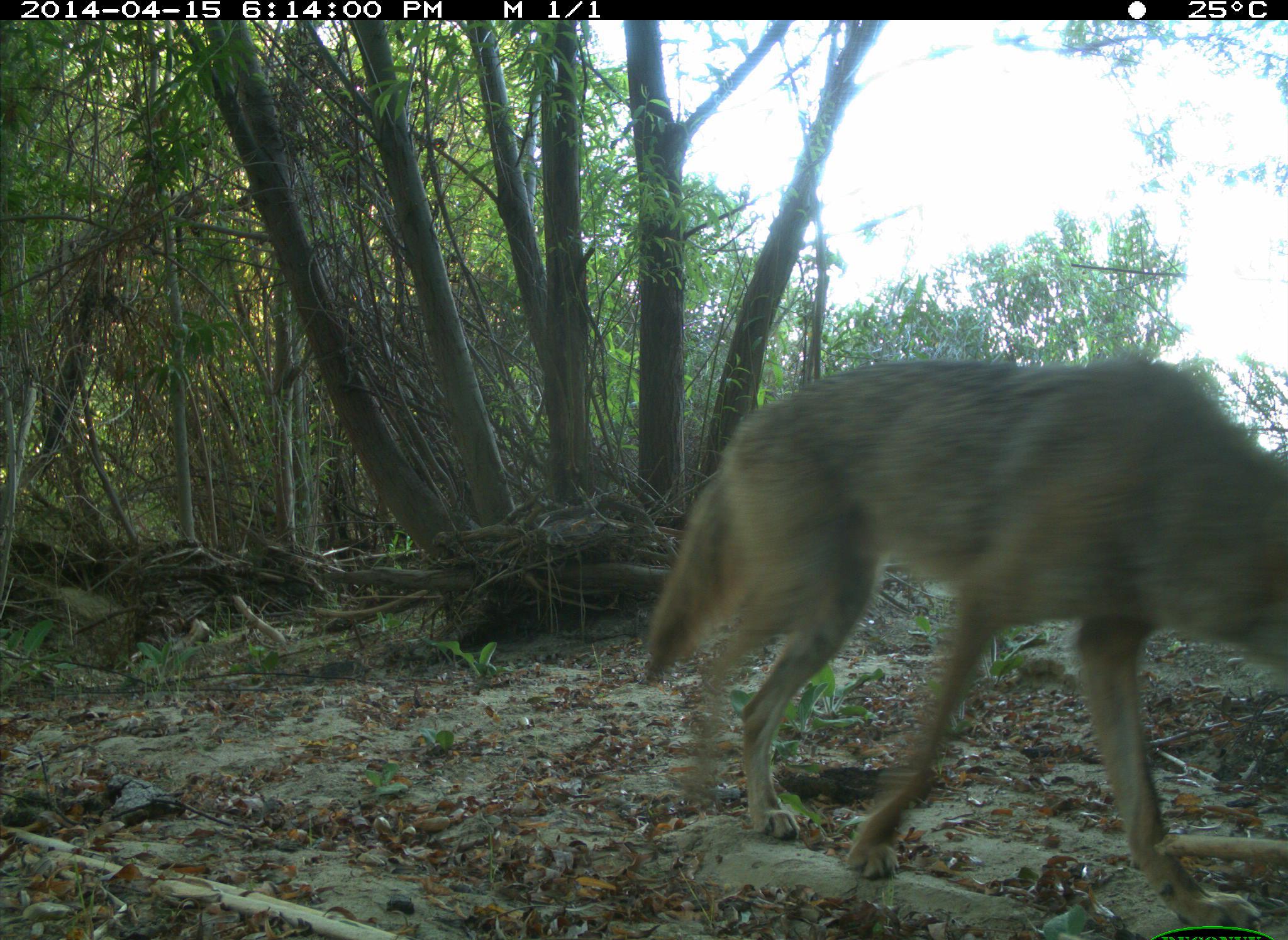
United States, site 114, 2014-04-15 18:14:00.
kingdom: Animalia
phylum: Chordata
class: Mammalia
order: Carnivora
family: Canidae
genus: Canis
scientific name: Canis latrans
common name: coyote